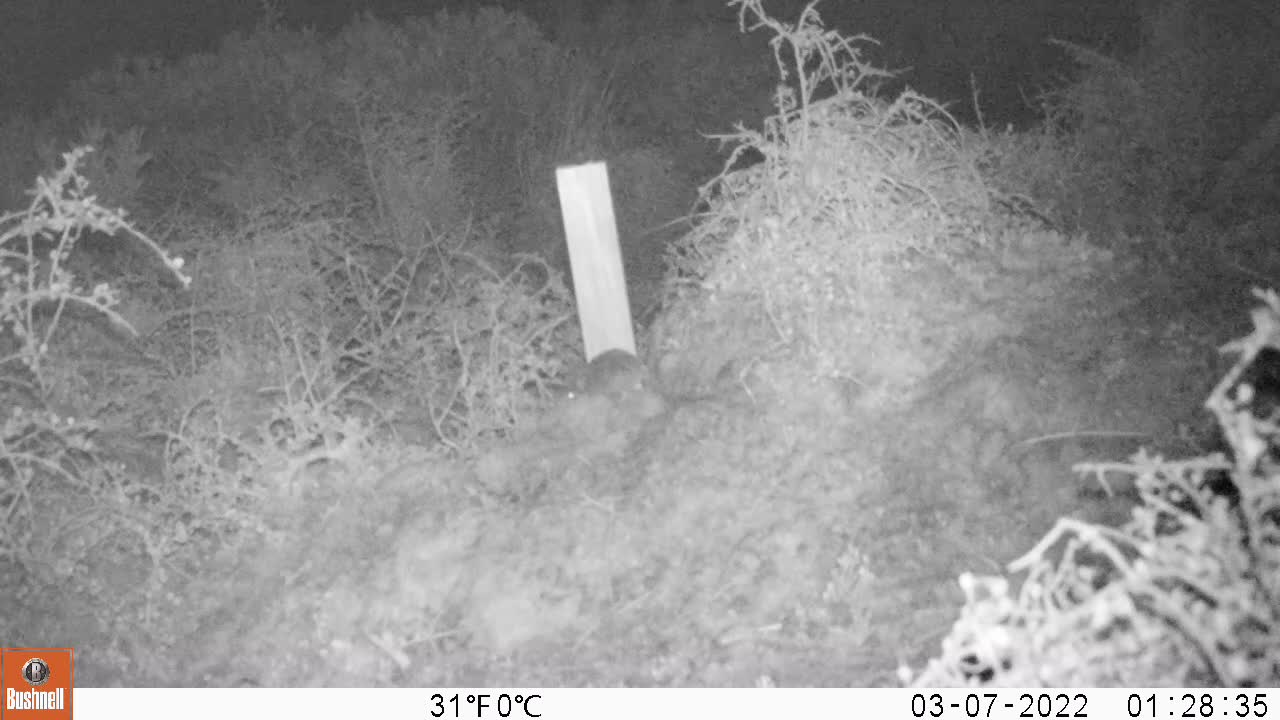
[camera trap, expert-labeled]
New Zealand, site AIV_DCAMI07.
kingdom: Animalia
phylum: Chordata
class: Mammalia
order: Rodentia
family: Muridae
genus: Mus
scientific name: Mus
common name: mouse